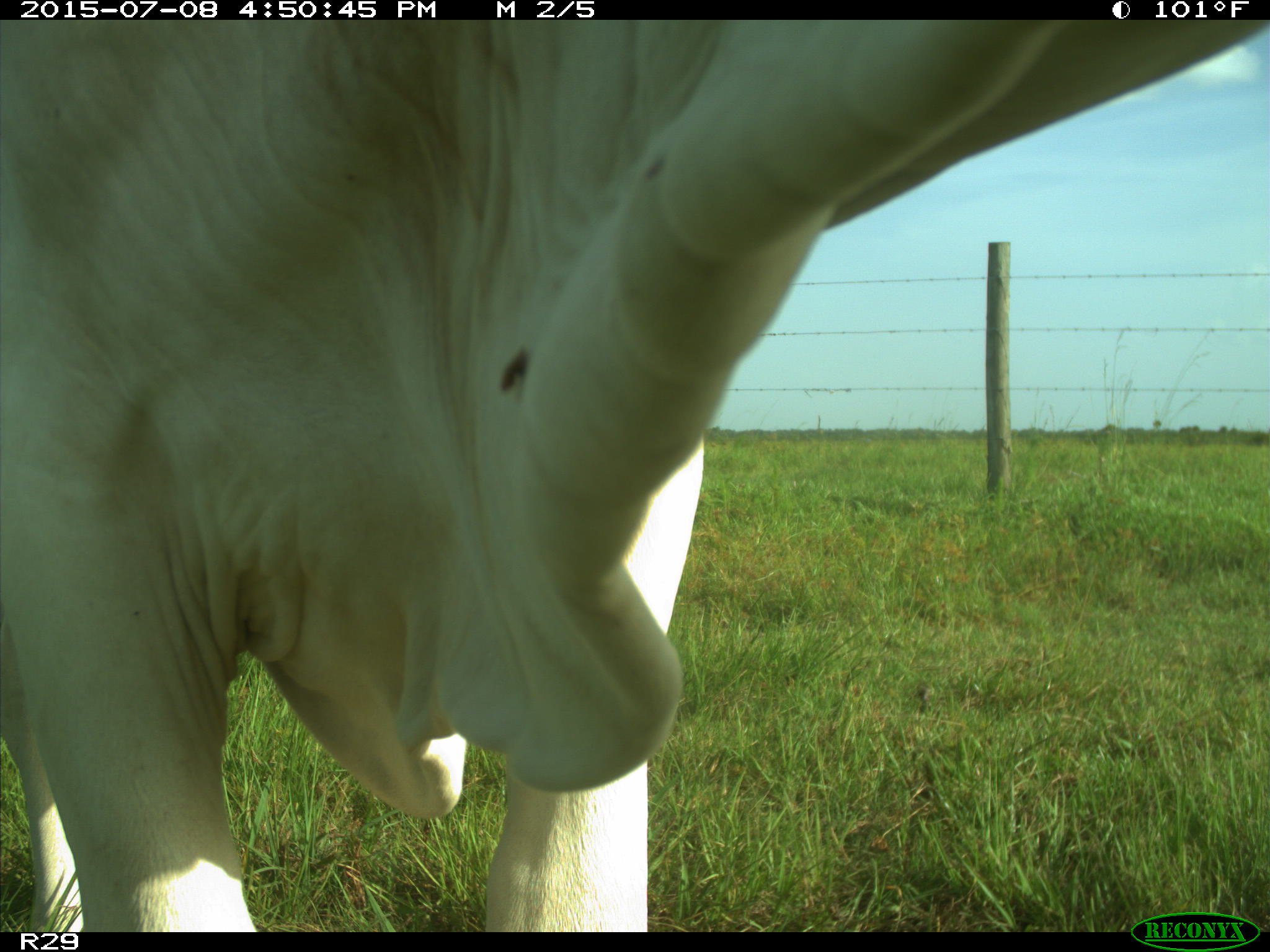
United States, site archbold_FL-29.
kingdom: Animalia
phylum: Chordata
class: Mammalia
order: Artiodactyla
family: Bovidae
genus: Bos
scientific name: Bos taurus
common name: domestic cow